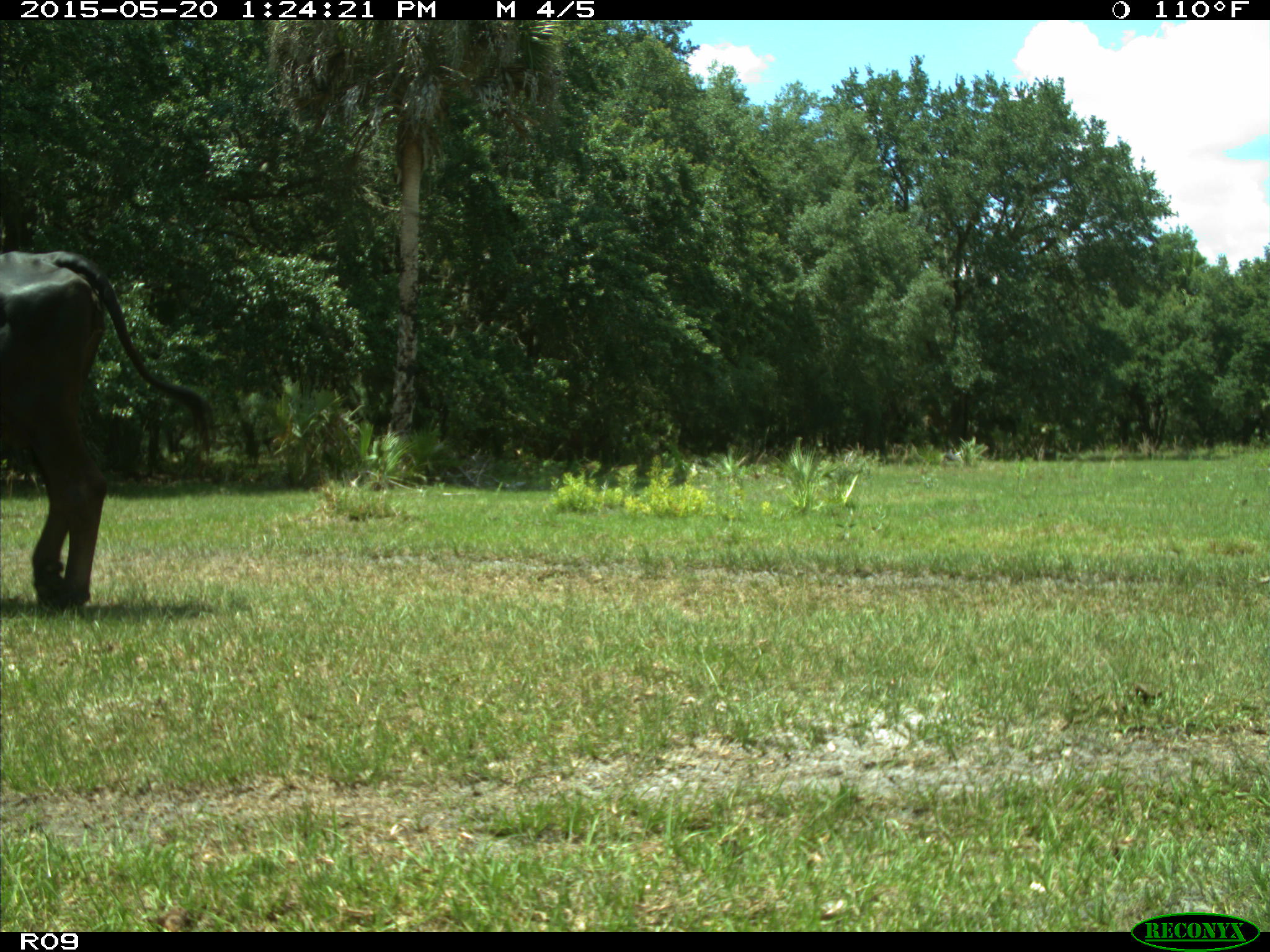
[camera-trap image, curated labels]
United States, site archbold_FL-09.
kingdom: Animalia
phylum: Chordata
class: Mammalia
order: Artiodactyla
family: Bovidae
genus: Bos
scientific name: Bos taurus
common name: domestic cow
Bos taurus (domestic cow).